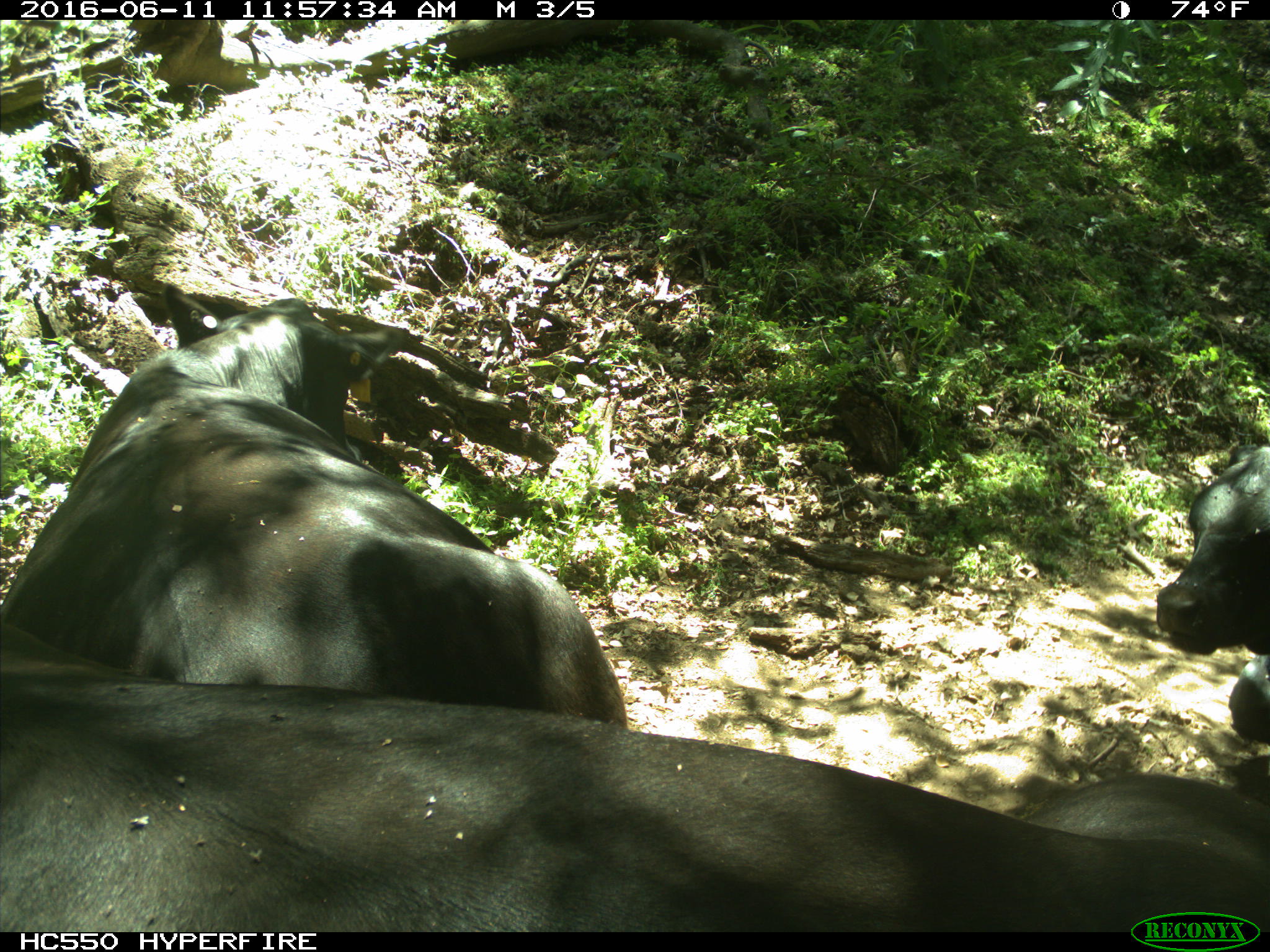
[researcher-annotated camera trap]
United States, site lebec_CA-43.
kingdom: Animalia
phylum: Chordata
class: Mammalia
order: Artiodactyla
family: Bovidae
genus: Bos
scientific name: Bos taurus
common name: domestic cow